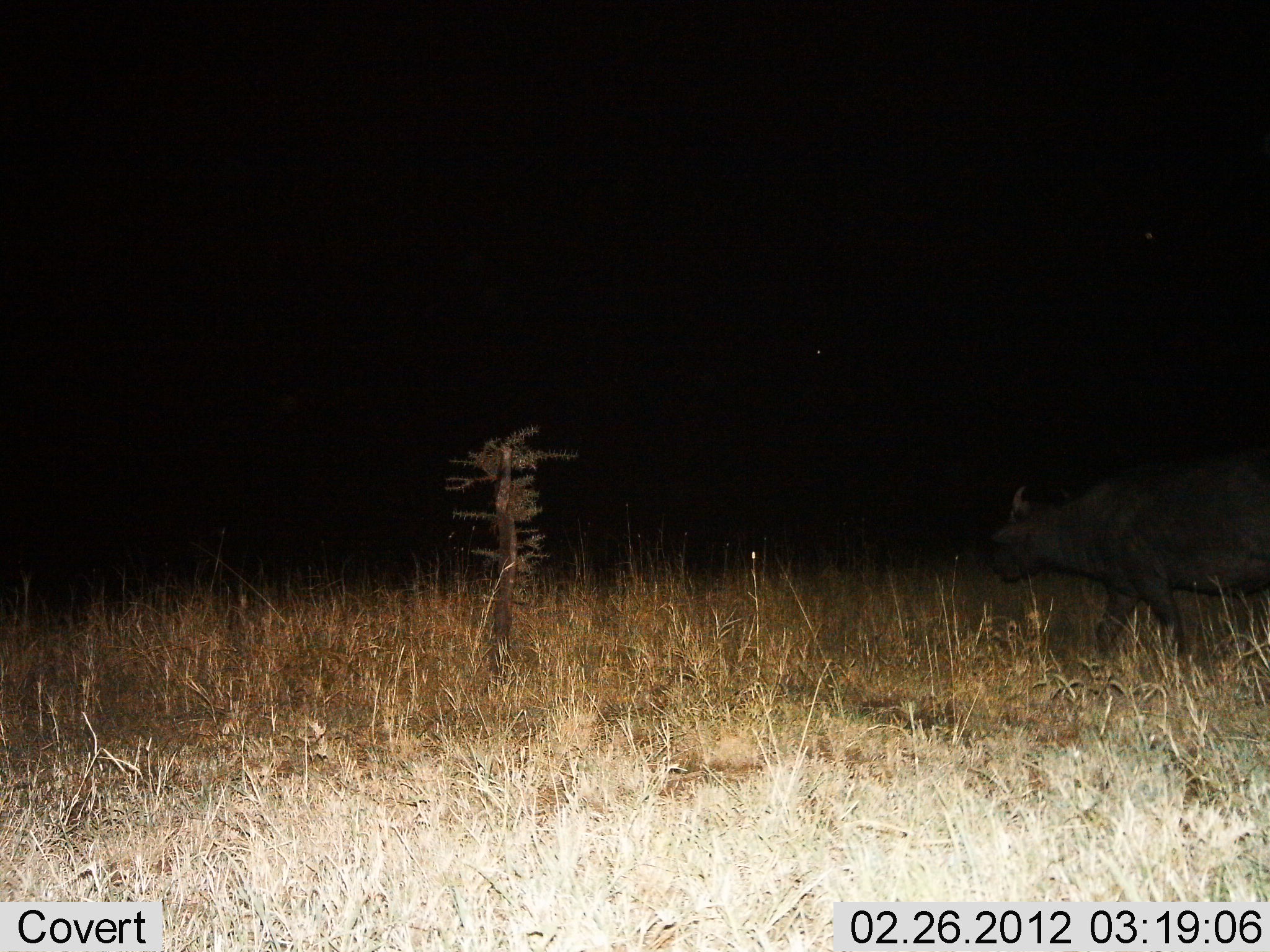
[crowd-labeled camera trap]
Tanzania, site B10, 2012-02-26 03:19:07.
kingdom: Animalia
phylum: Chordata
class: Mammalia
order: Artiodactyla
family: Bovidae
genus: Syncerus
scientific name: Syncerus caffer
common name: cape buffalo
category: buffalo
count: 1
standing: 10%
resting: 0%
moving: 95%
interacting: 0%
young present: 5%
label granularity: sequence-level